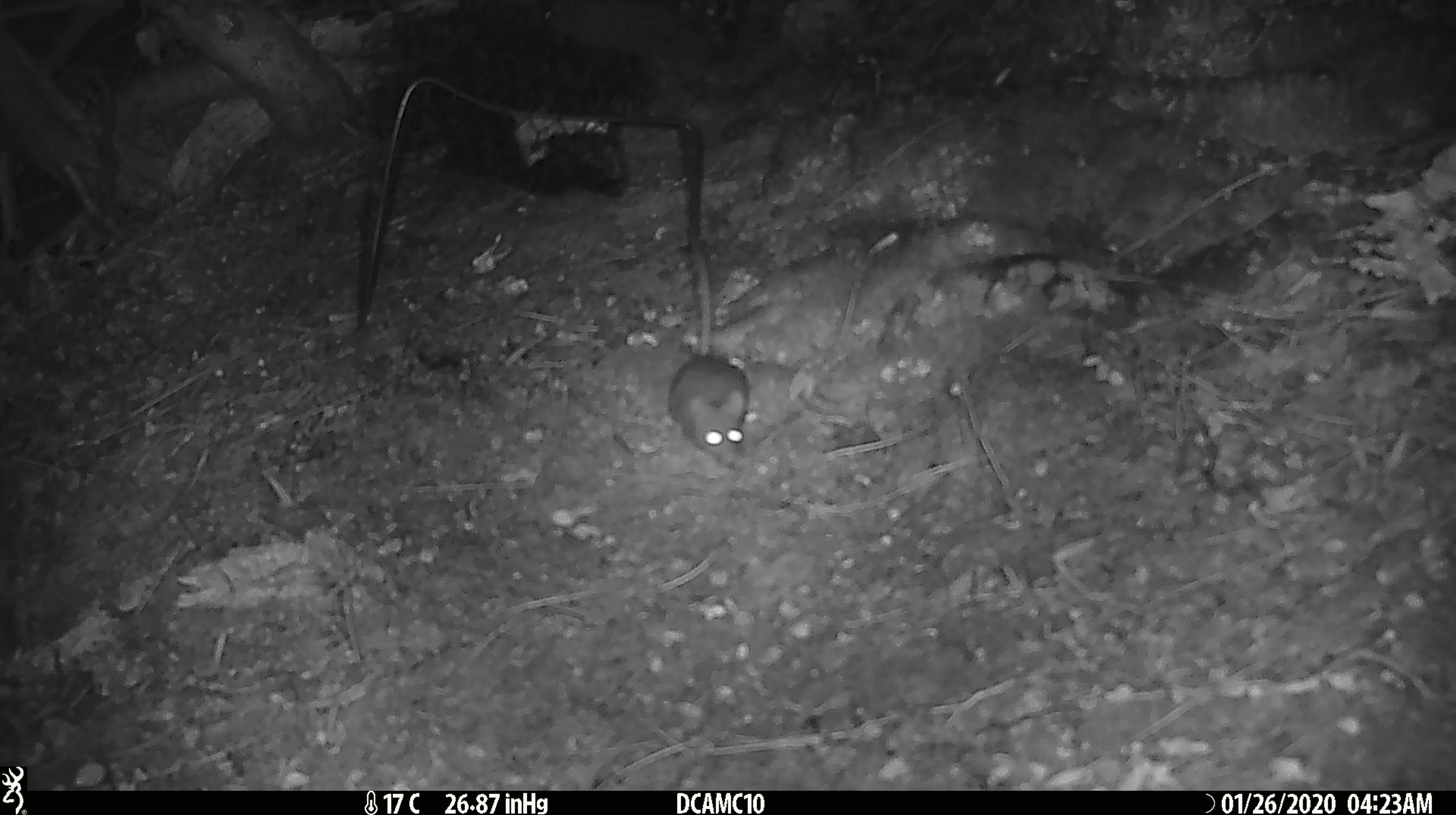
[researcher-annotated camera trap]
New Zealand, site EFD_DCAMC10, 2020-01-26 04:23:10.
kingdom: Animalia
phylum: Chordata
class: Mammalia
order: Rodentia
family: Muridae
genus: Mus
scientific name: Mus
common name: mouse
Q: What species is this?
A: Mouse (Mus).